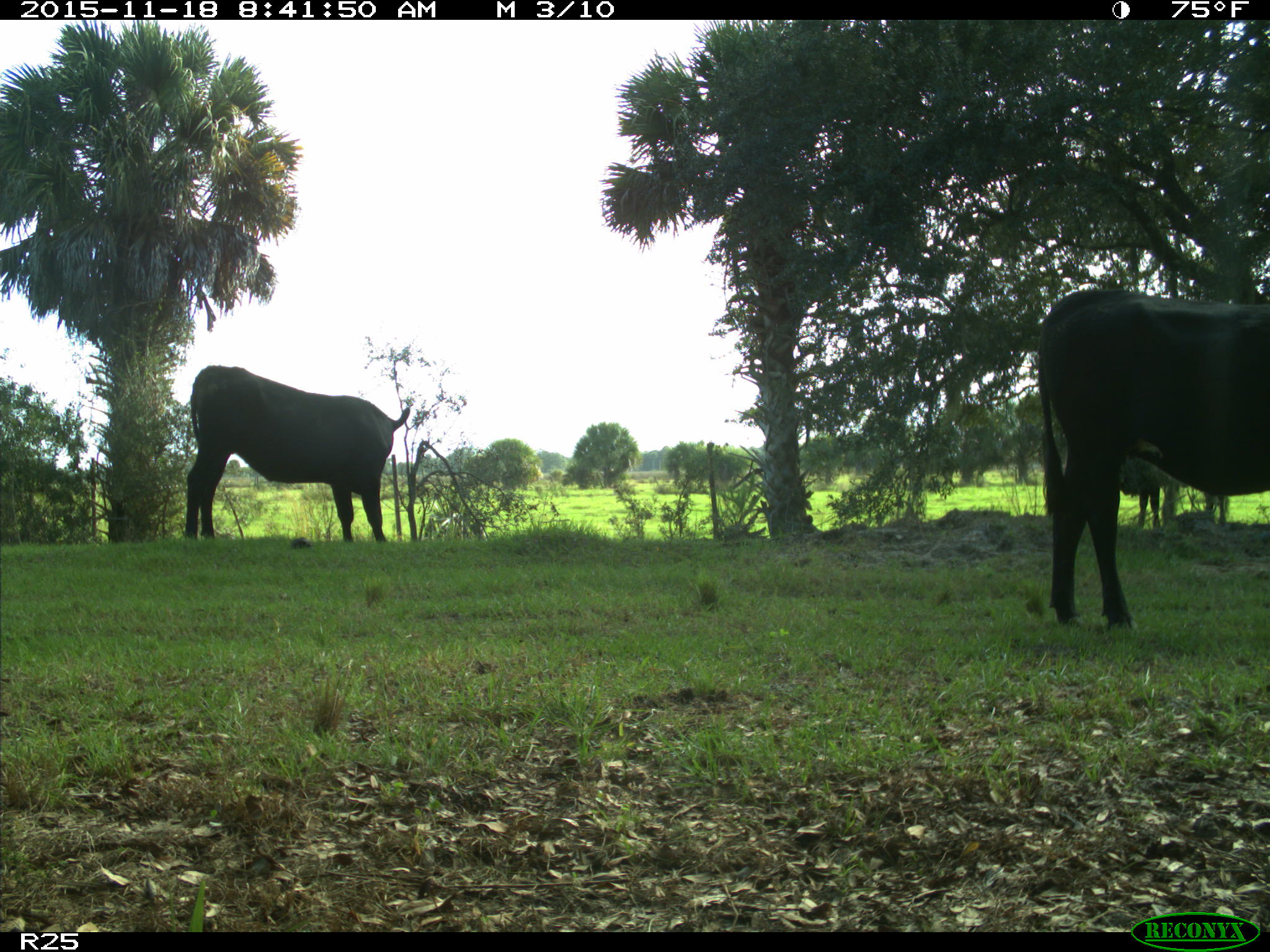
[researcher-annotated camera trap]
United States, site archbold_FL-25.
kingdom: Animalia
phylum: Chordata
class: Mammalia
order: Artiodactyla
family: Bovidae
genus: Bos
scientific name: Bos taurus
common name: domestic cow